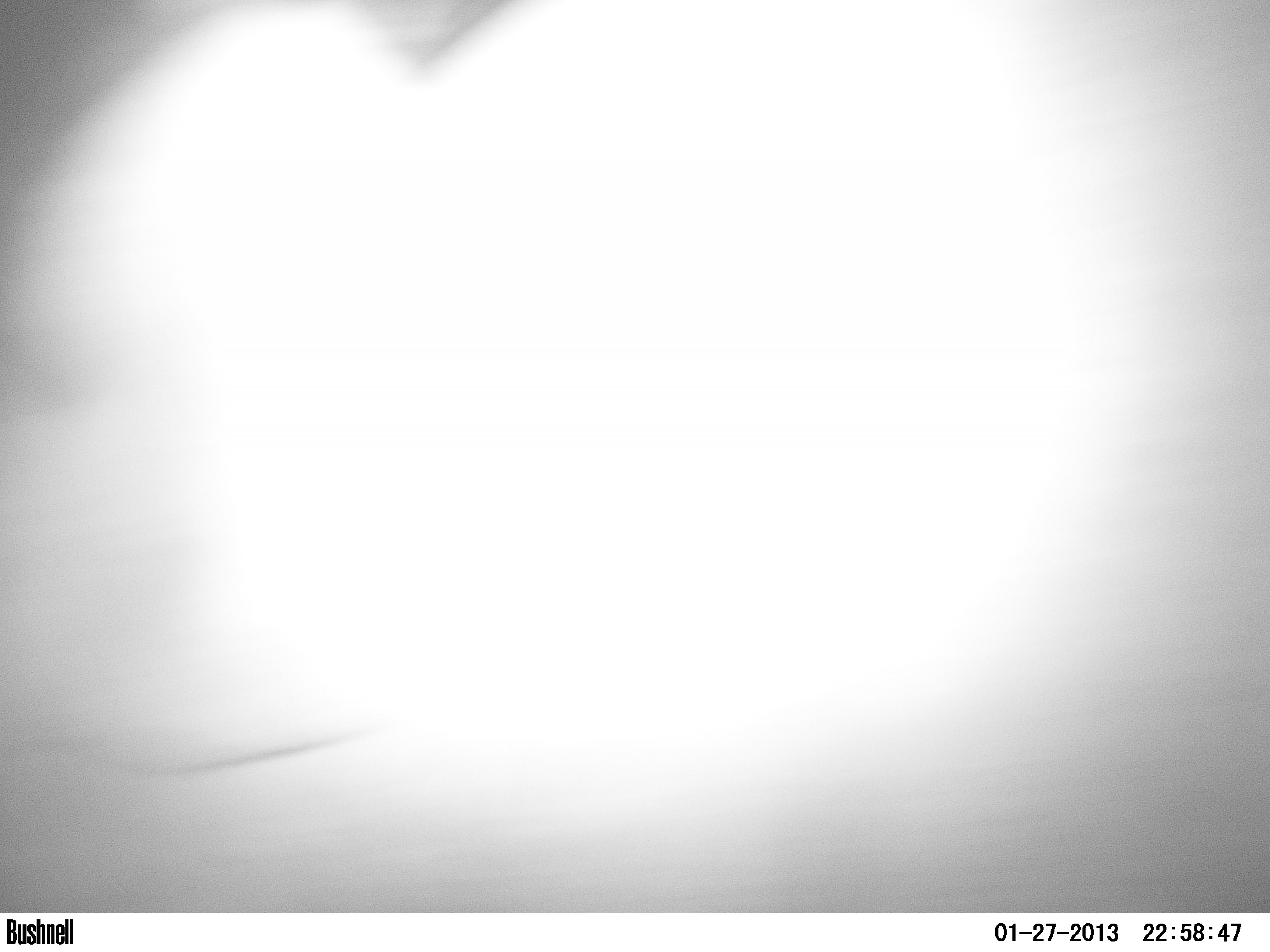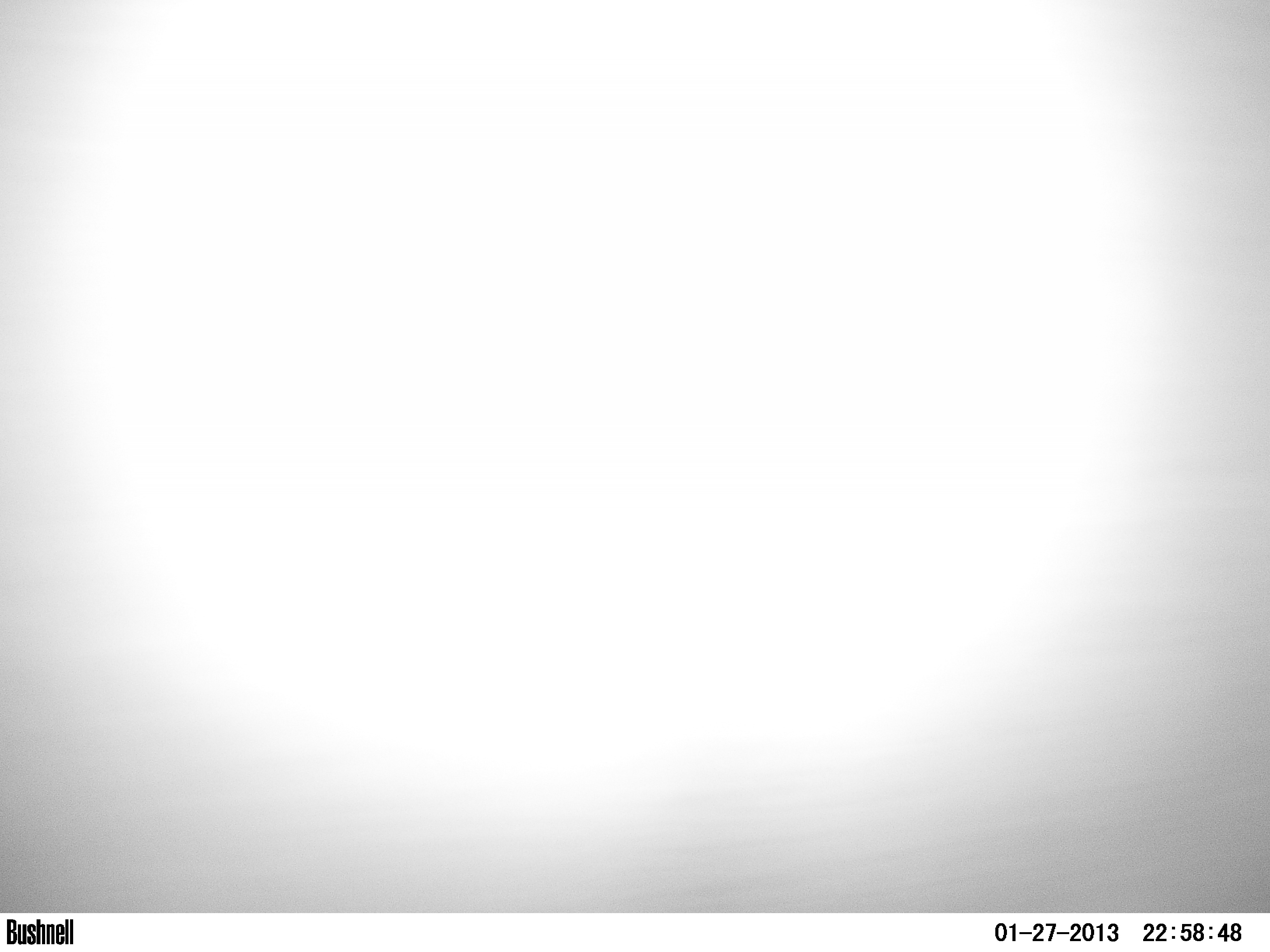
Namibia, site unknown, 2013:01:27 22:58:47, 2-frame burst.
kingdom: Animalia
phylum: Chordata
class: Mammalia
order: Perissodactyla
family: Rhinocerotidae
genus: Diceros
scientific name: Diceros bicornis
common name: black rhinoceros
Diceros bicornis (black rhinoceros).